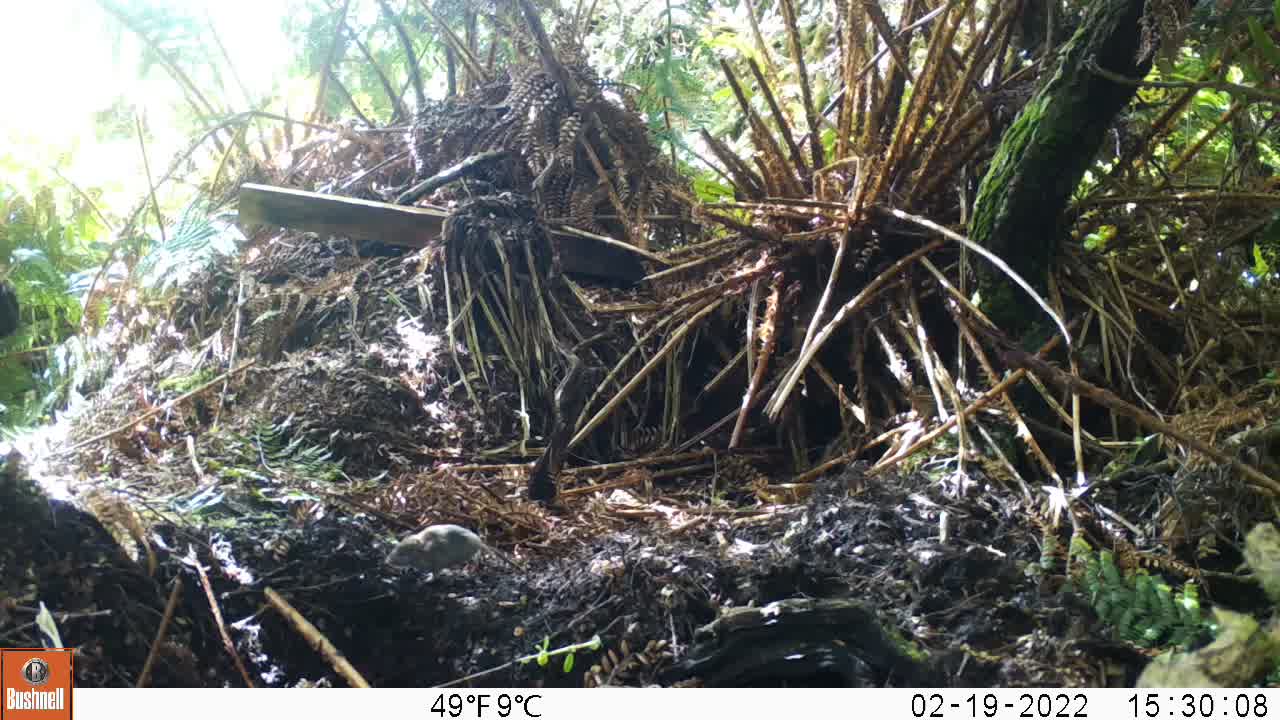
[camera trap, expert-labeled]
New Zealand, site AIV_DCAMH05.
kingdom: Animalia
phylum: Chordata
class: Mammalia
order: Rodentia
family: Muridae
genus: Mus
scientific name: Mus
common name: mouse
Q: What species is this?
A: Mouse (Mus).